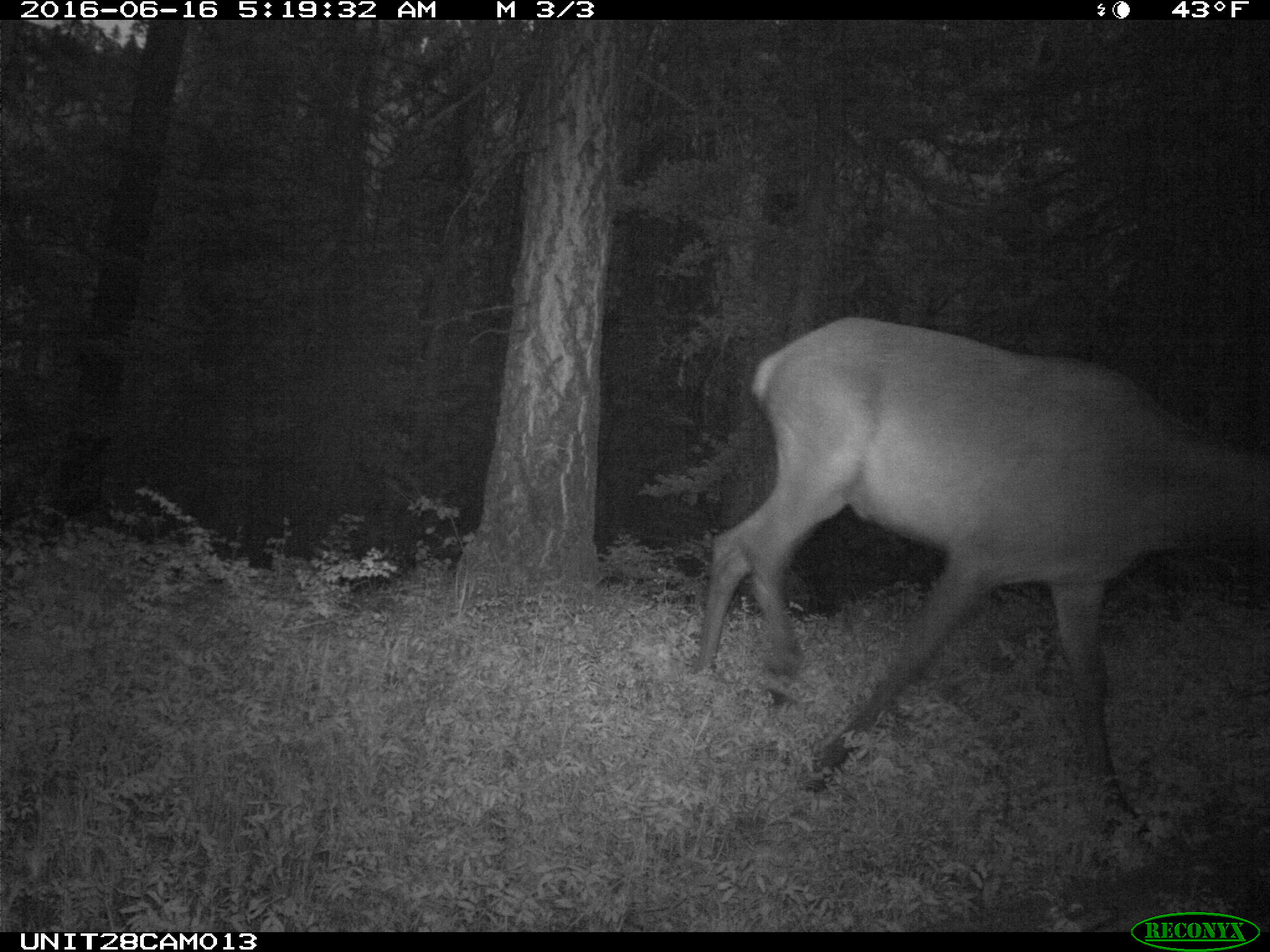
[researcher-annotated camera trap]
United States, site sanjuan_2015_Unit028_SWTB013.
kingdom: Animalia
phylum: Chordata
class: Mammalia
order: Artiodactyla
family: Cervidae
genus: Cervus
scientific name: Cervus elaphus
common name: red deer